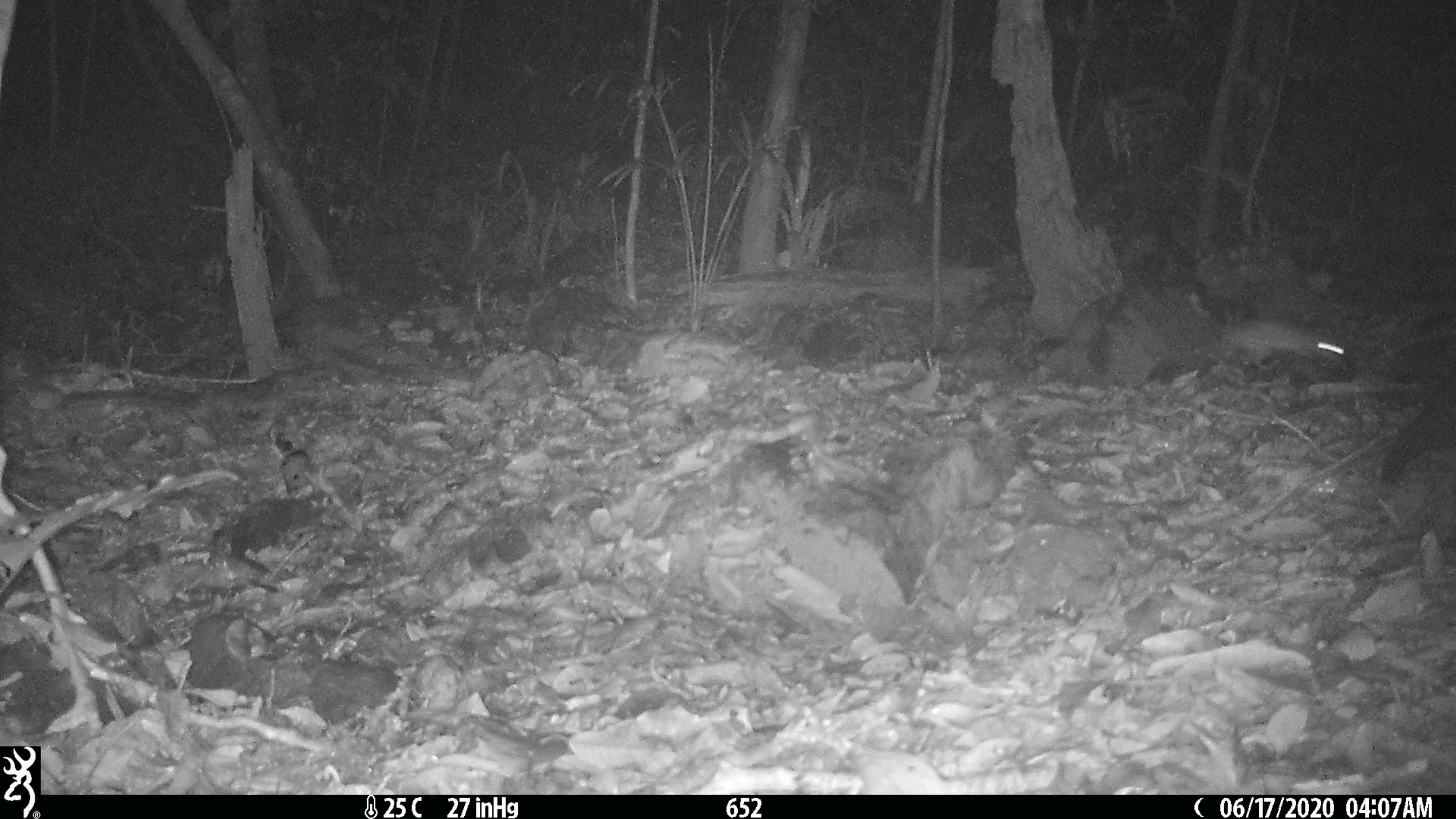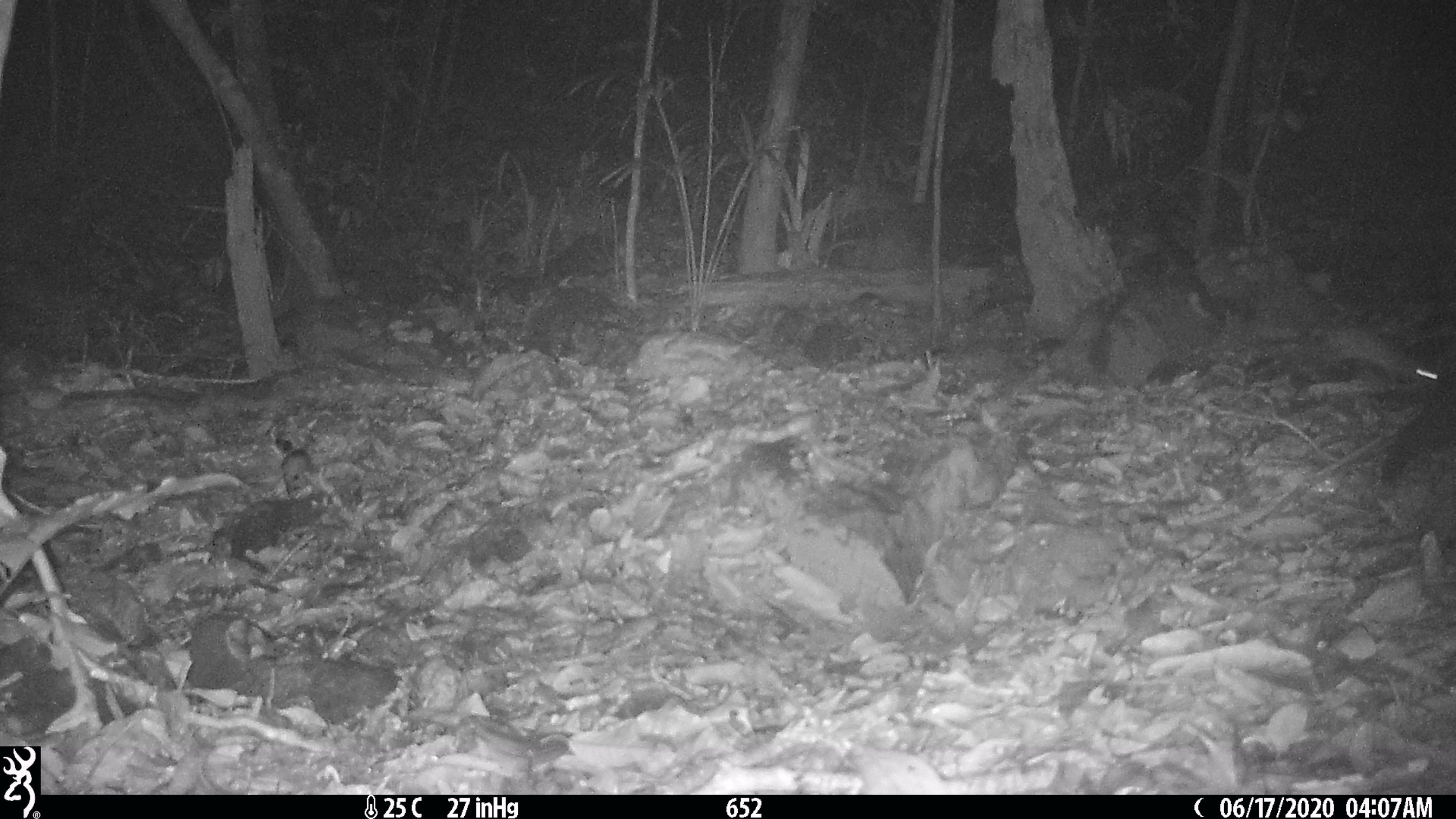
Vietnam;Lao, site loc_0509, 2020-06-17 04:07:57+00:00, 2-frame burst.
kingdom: Animalia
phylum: Chordata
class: Mammalia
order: Rodentia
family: Muridae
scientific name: Muridae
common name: old-world mice and rats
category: unidentified murid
Unidentified murid (old-world mice and rats) (Muridae). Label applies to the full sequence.